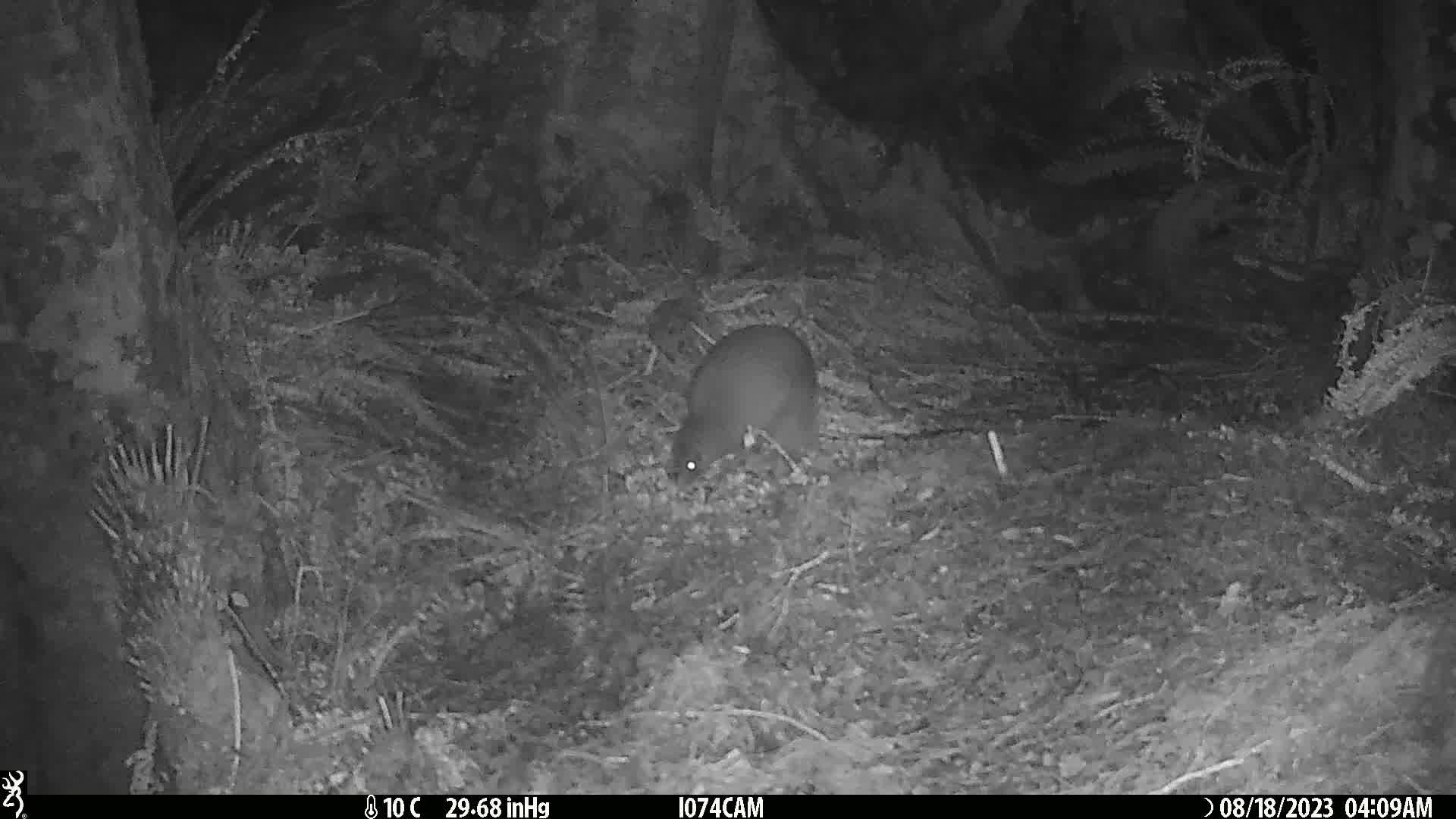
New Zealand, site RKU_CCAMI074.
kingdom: Animalia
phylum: Chordata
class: Aves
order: Apterygiformes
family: Apterygidae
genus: Apteryx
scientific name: Apteryx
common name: kiwi